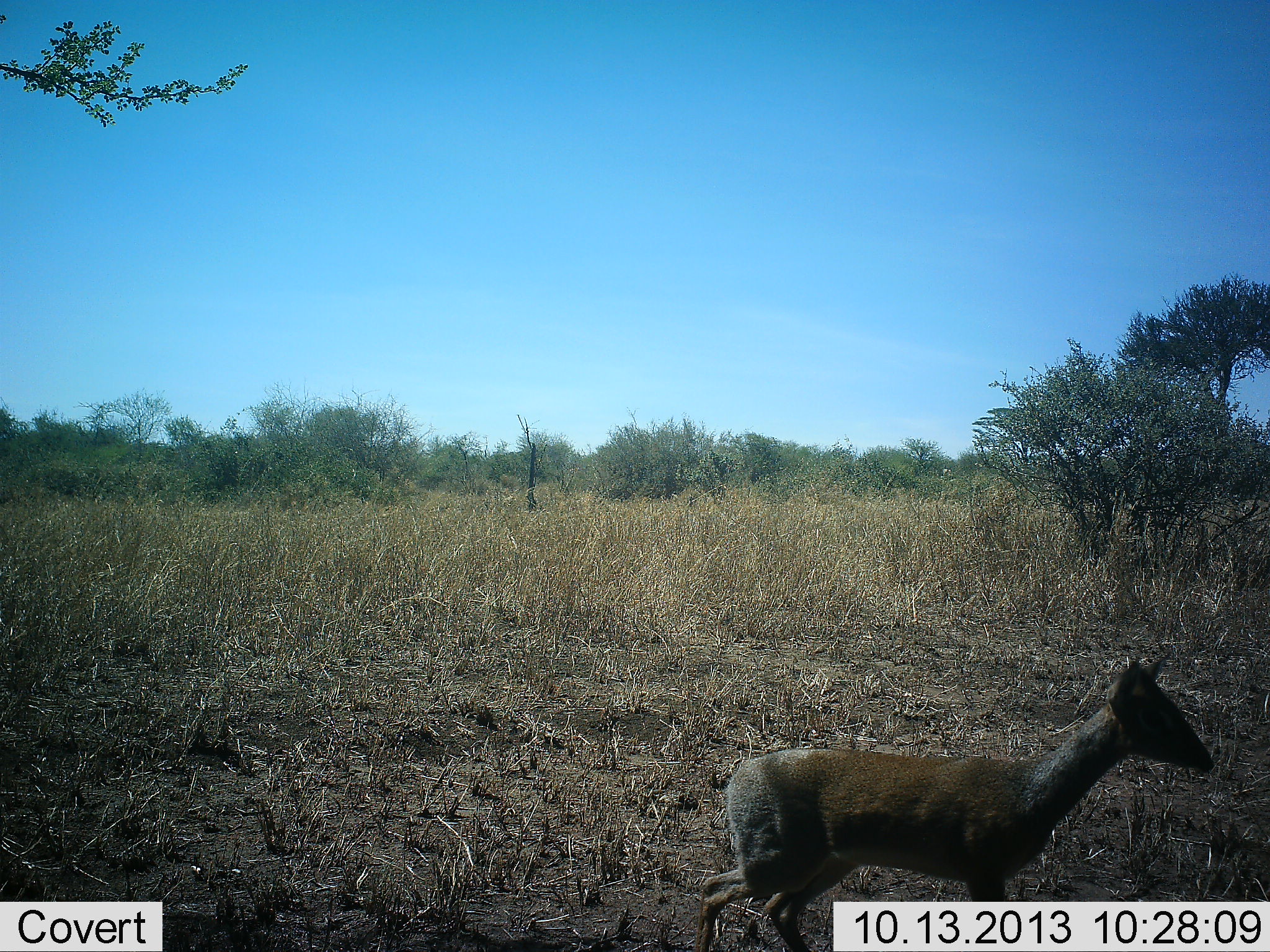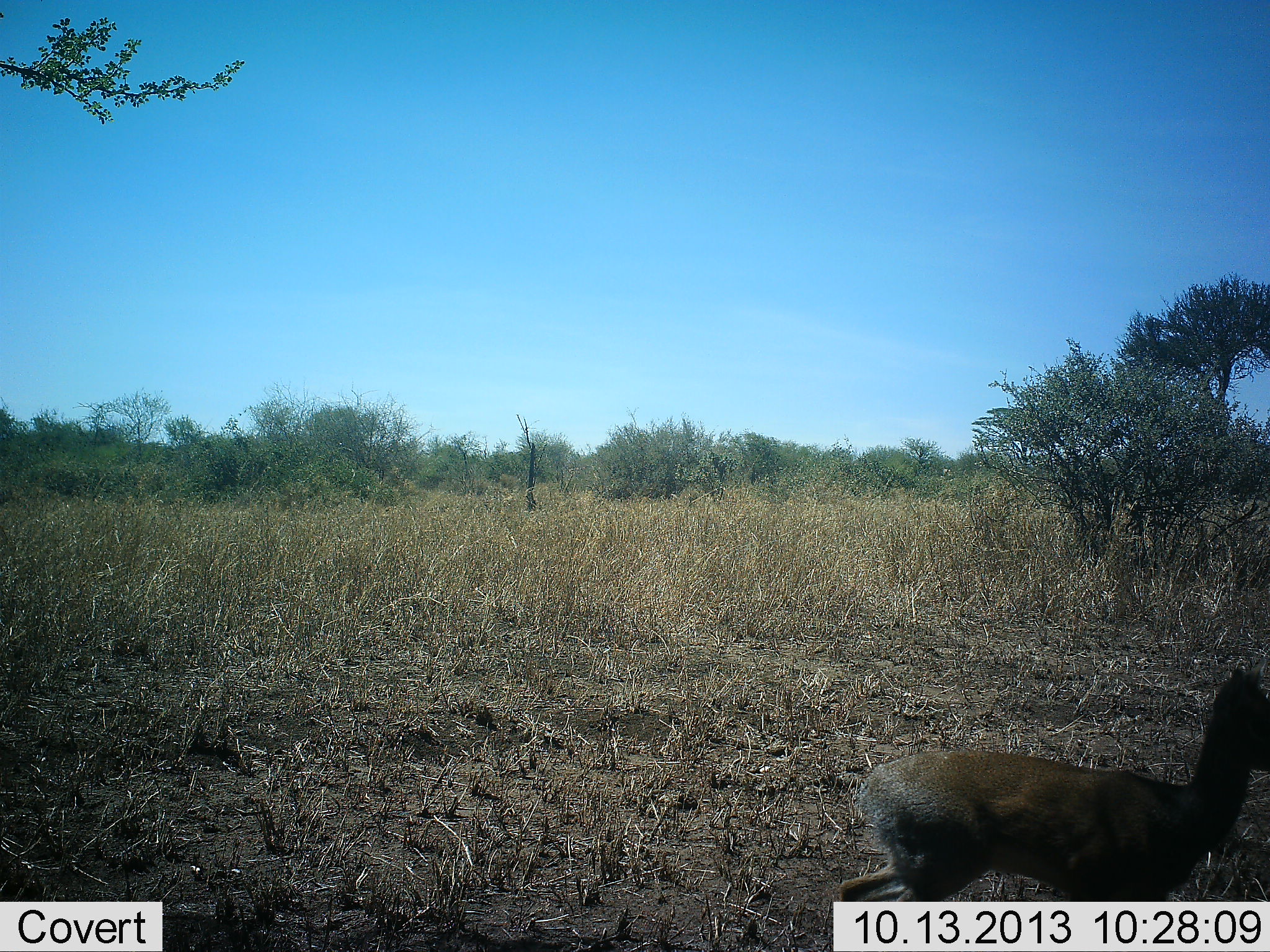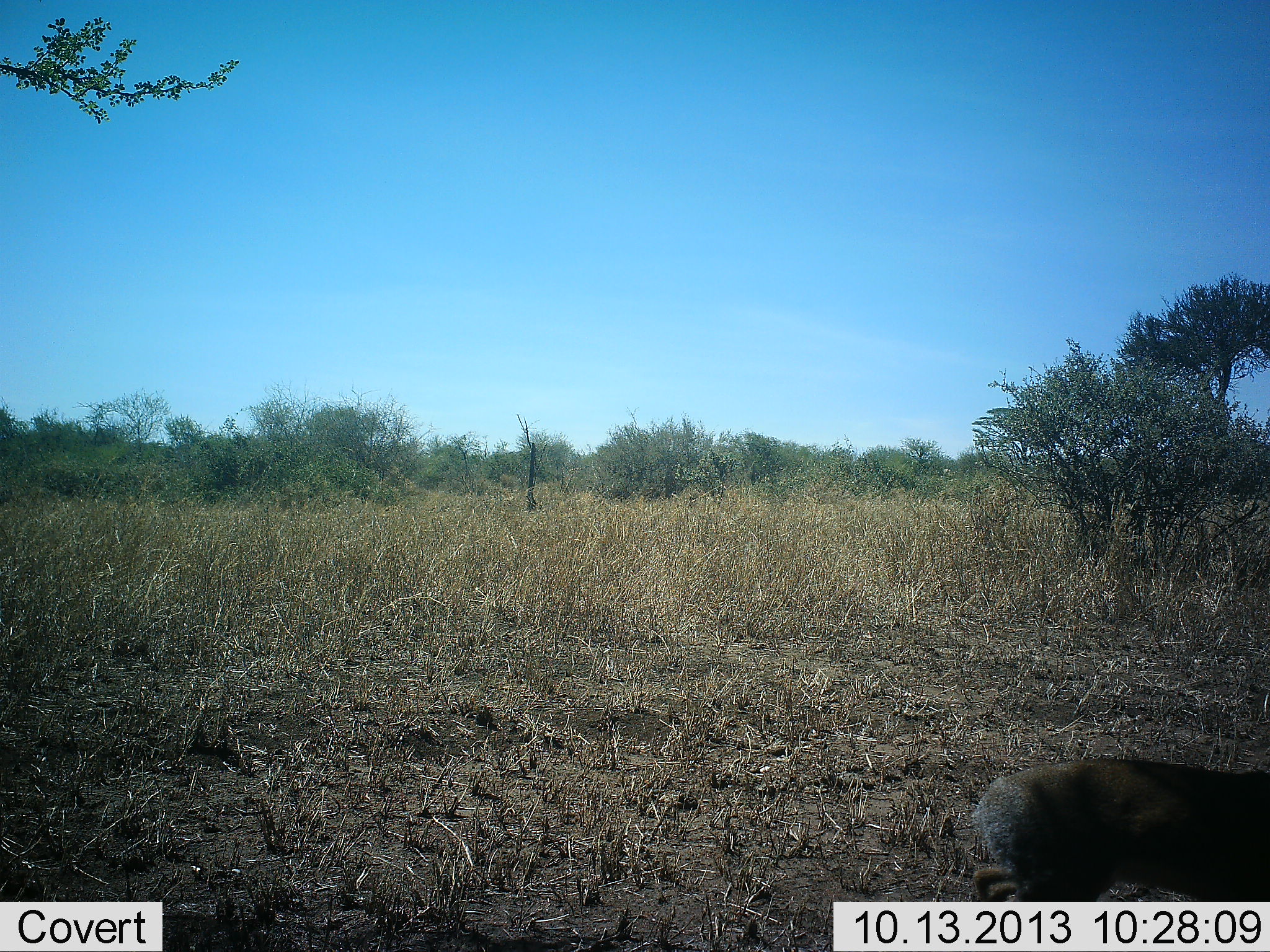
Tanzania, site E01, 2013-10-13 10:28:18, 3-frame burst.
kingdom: Animalia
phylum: Chordata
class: Mammalia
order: Artiodactyla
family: Bovidae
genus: Madoqua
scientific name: Madoqua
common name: dikdik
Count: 1.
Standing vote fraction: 0%.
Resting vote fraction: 0%.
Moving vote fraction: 100%.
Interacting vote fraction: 0%.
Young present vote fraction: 0%.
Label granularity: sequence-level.